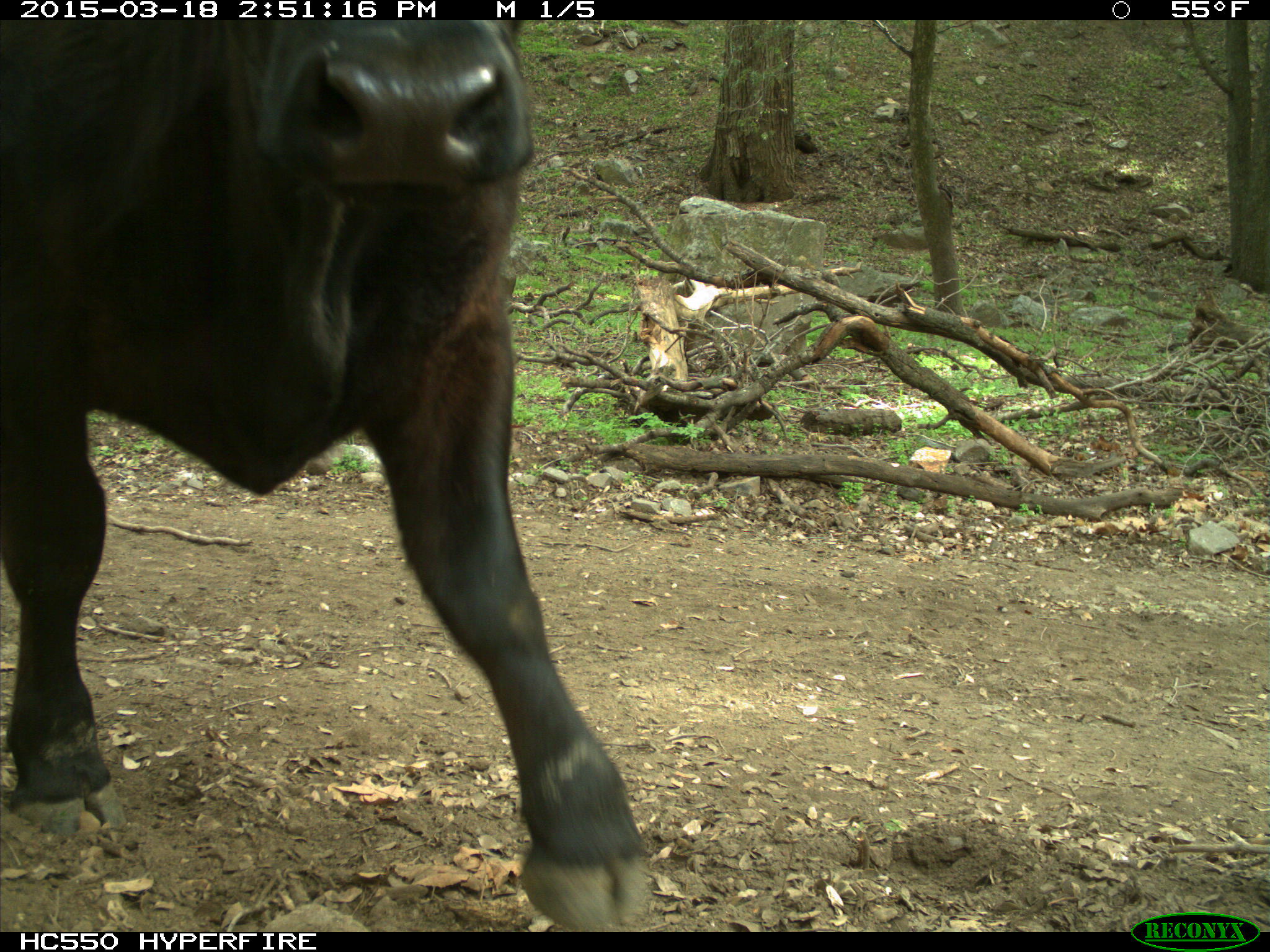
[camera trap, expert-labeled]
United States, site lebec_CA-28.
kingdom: Animalia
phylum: Chordata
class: Mammalia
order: Artiodactyla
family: Bovidae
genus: Bos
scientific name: Bos taurus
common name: domestic cow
Bos taurus (domestic cow).